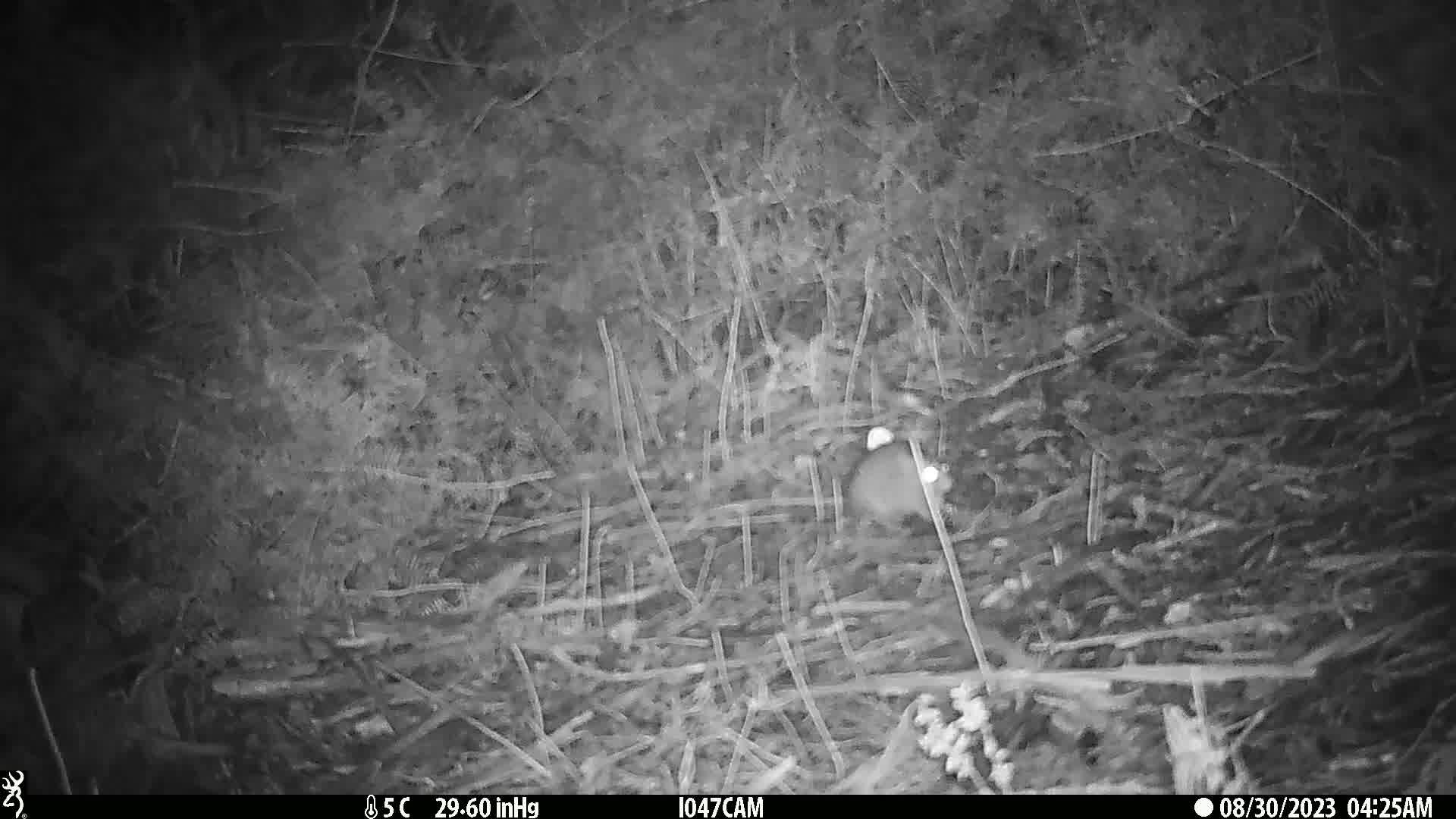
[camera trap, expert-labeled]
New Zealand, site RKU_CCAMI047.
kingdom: Animalia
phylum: Chordata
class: Mammalia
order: Rodentia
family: Muridae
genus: Rattus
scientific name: Rattus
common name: rat